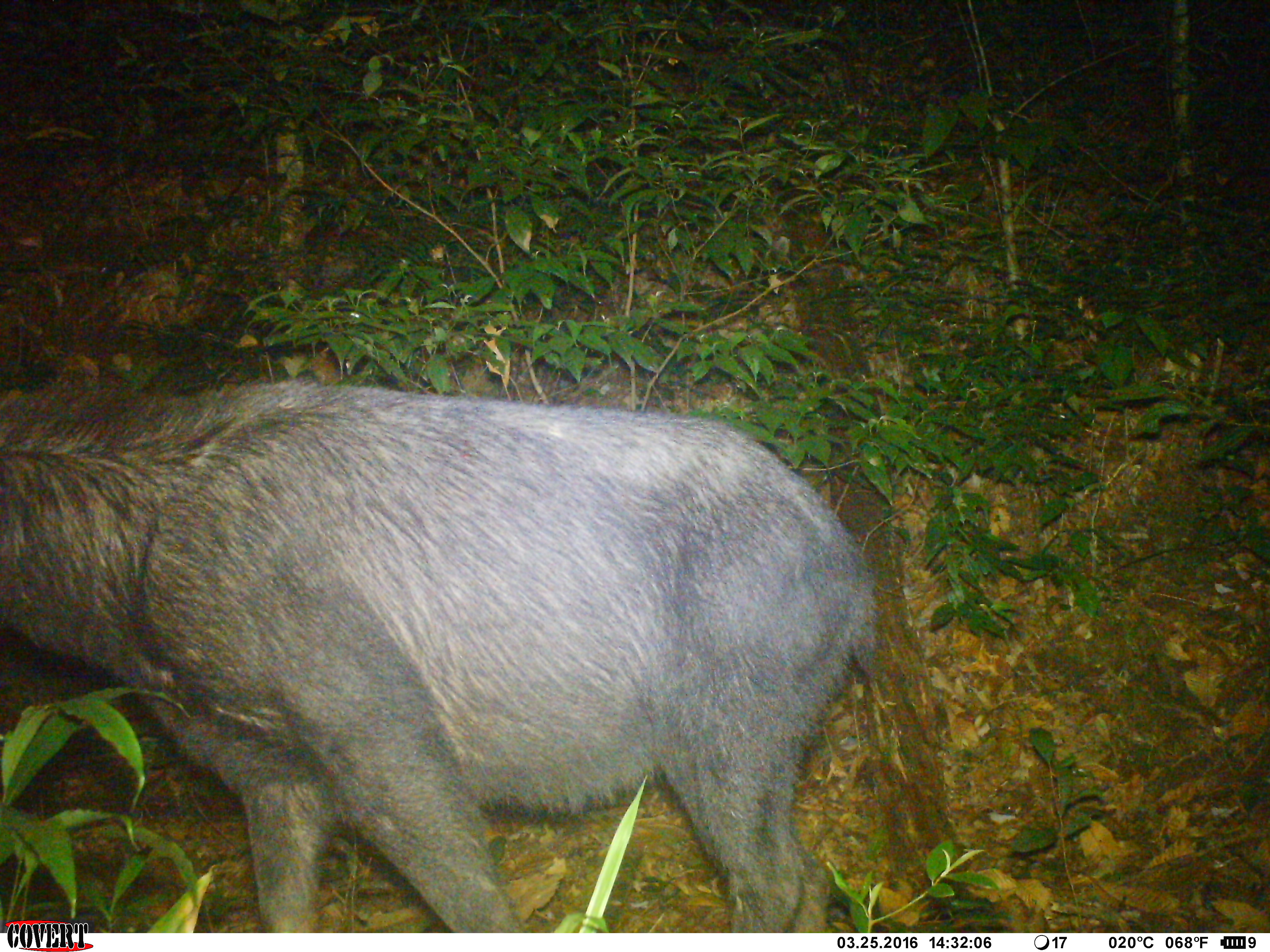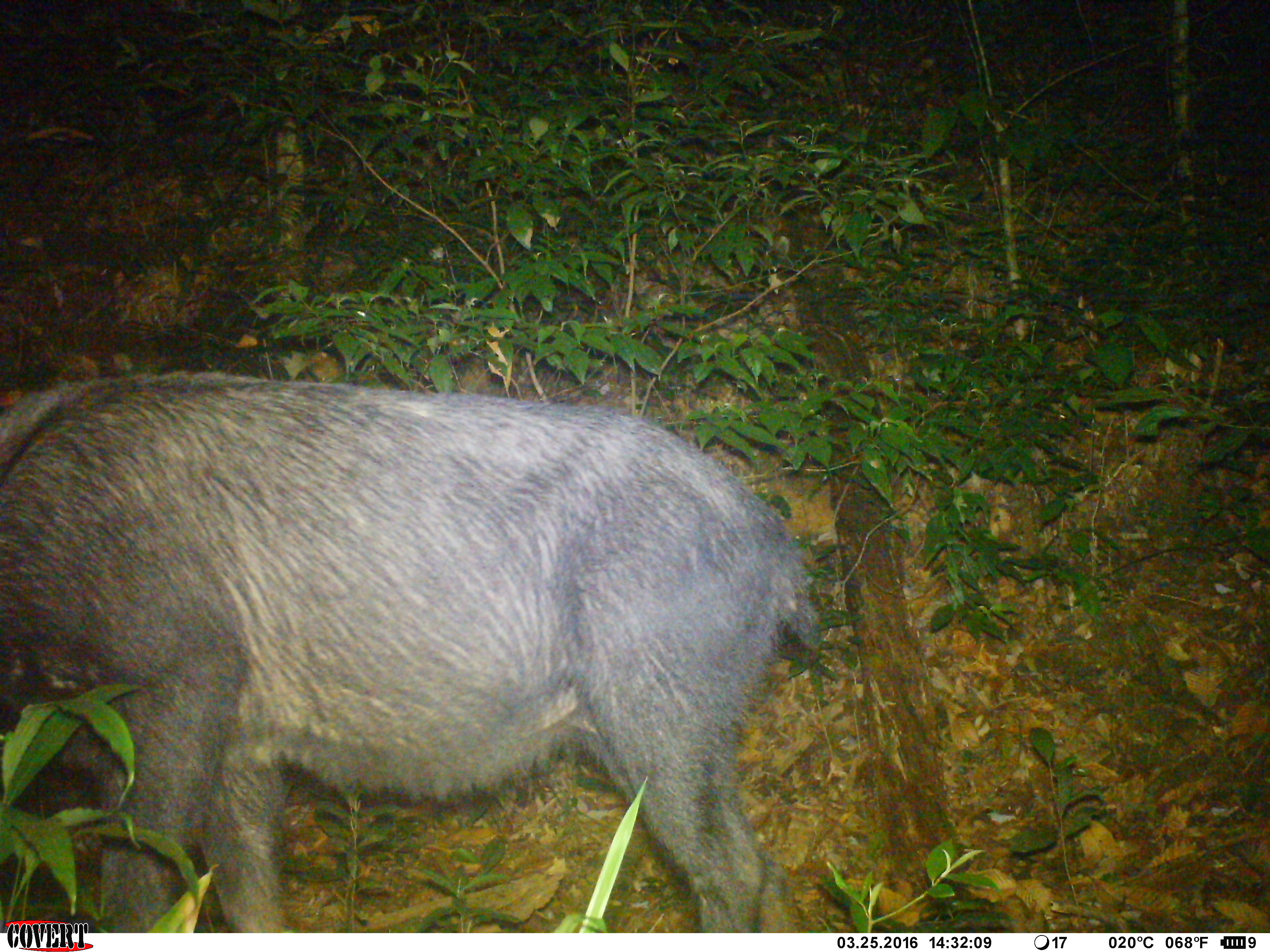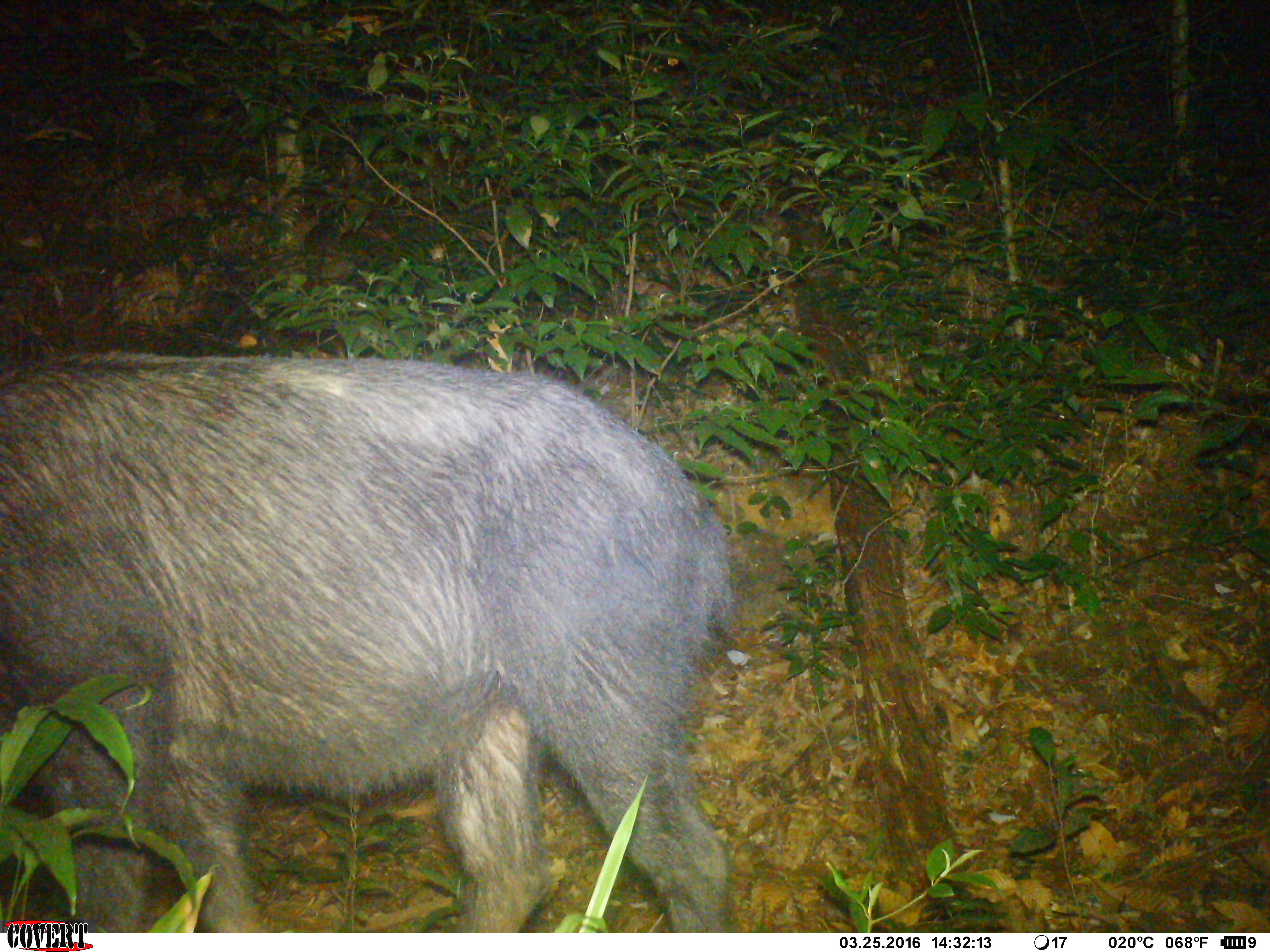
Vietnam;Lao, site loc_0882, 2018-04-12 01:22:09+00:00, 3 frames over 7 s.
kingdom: Animalia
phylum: Chordata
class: Mammalia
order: Artiodactyla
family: Bovidae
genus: Capricornis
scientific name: Capricornis sumatraensis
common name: chinese serow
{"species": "chinese serow (Capricornis sumatraensis)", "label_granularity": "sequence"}